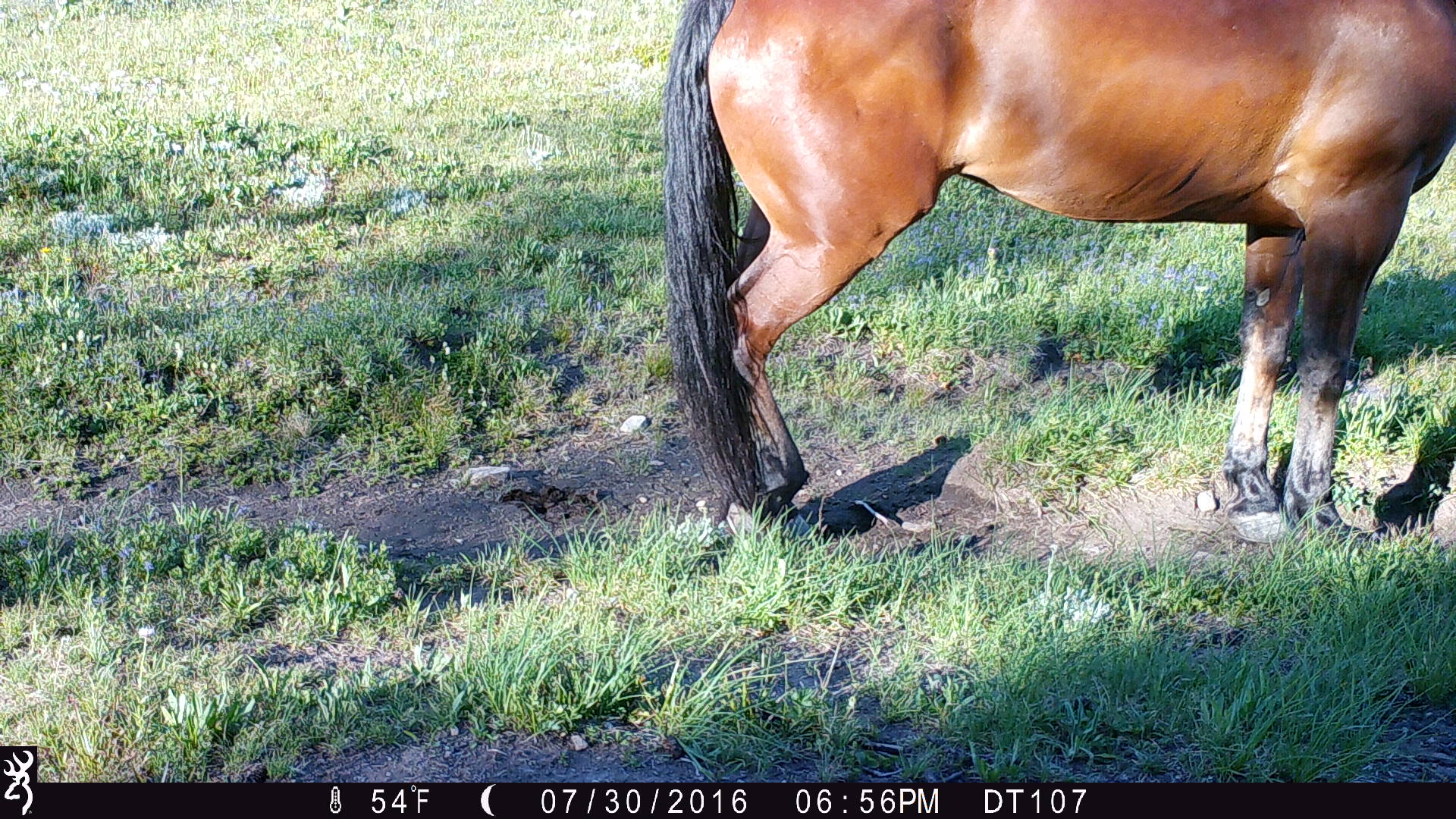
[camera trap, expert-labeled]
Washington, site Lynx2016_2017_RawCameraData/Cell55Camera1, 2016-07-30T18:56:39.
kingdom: Animalia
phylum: Chordata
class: Mammalia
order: Perissodactyla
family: Equidae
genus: Equus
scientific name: Equus caballus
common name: domestic horse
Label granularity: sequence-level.